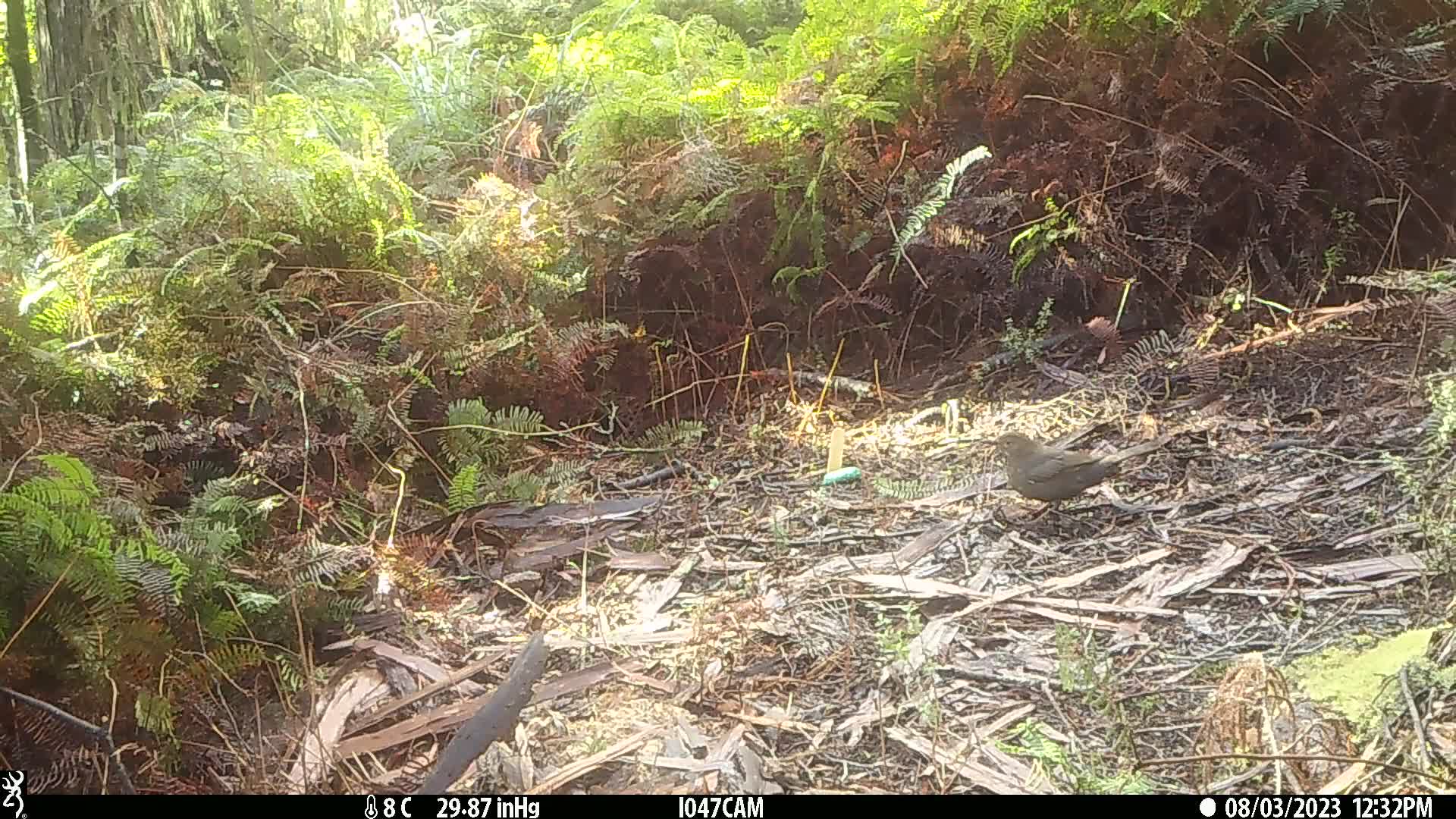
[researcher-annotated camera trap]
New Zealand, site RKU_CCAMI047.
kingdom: Animalia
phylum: Chordata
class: Aves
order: Passeriformes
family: Turdidae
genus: Turdus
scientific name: Turdus merula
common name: eurasian blackbird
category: blackbird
Blackbird (eurasian blackbird) (Turdus merula).